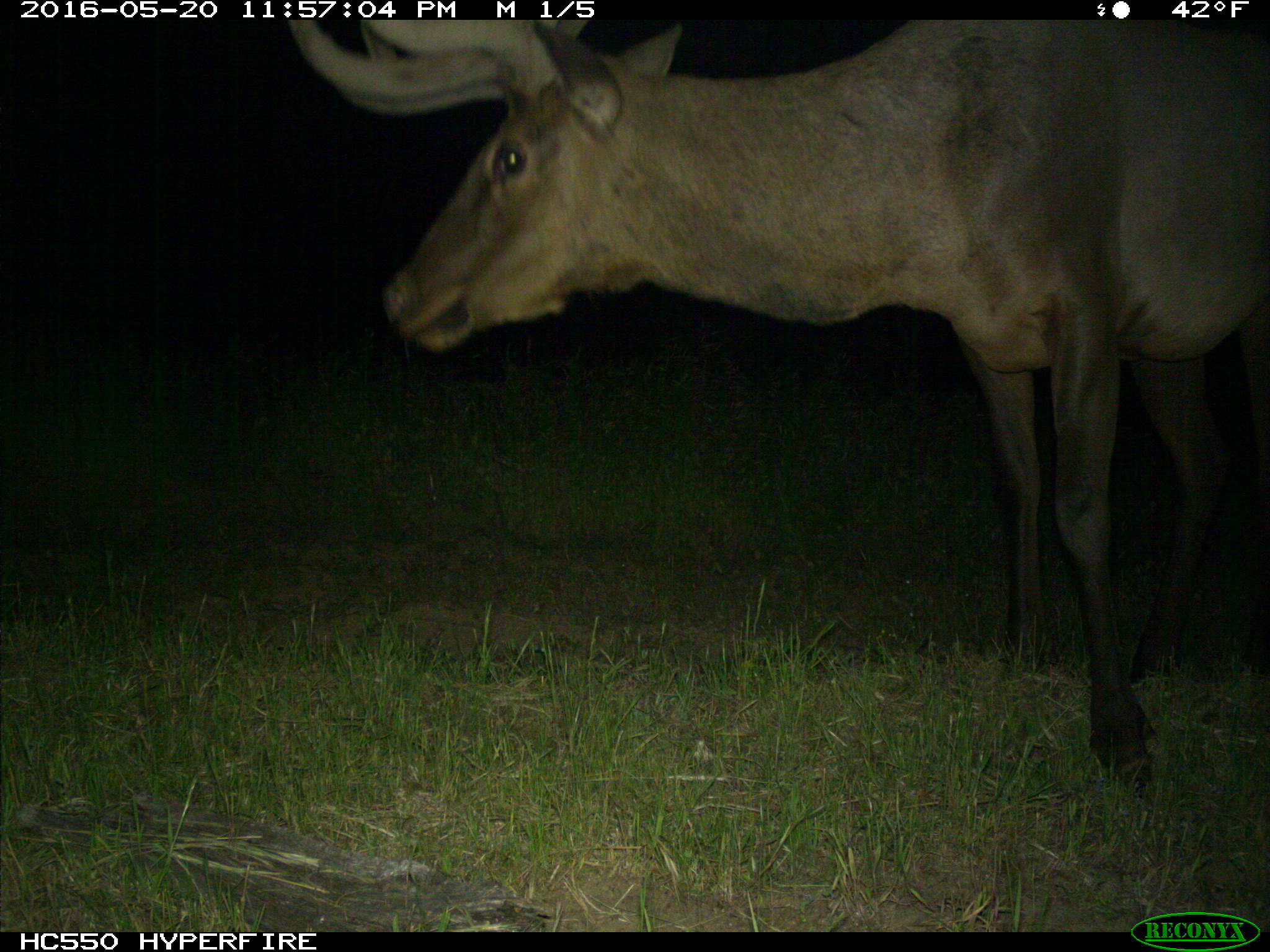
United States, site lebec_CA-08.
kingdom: Animalia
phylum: Chordata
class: Mammalia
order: Artiodactyla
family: Cervidae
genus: Cervus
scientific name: Cervus canadensis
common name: elk